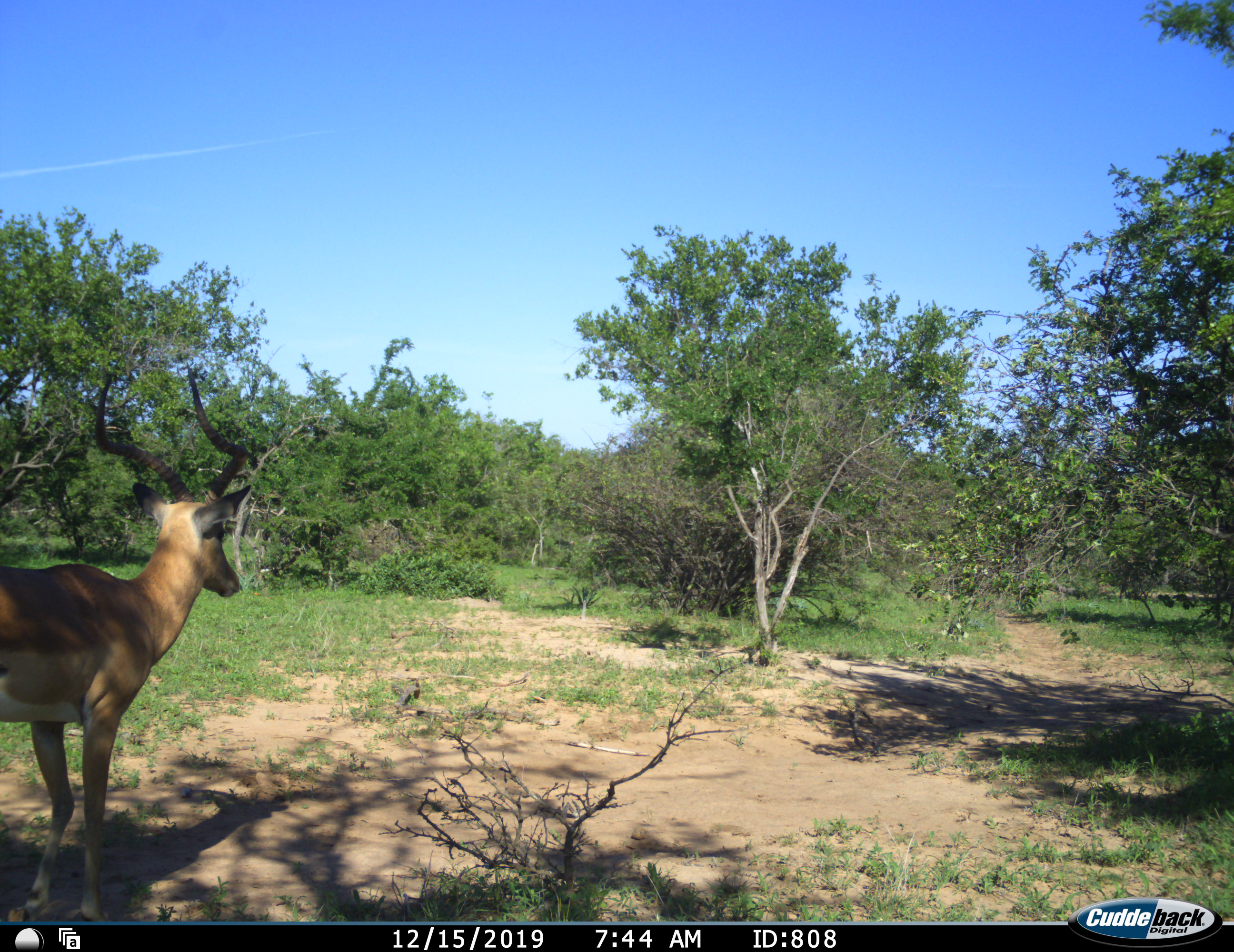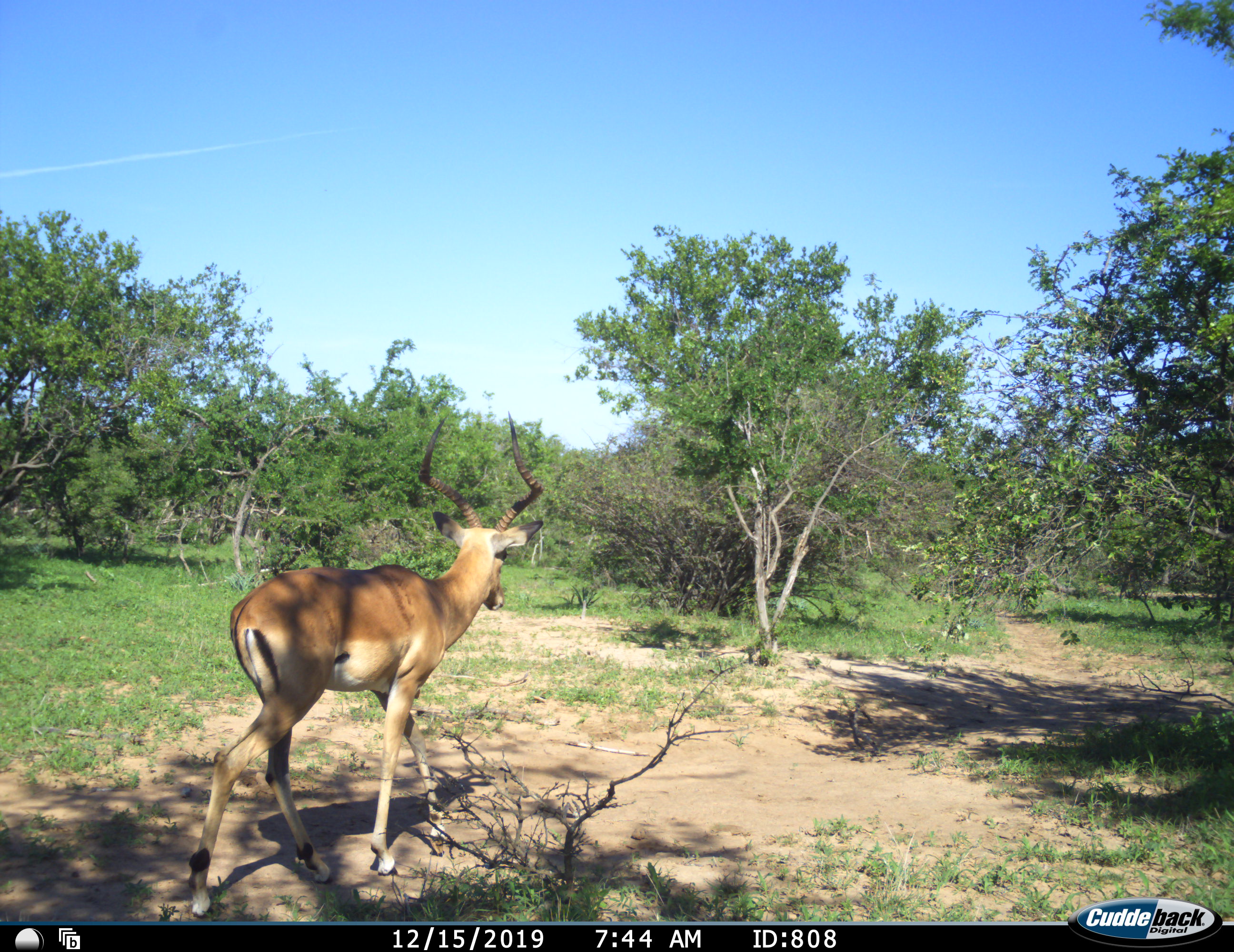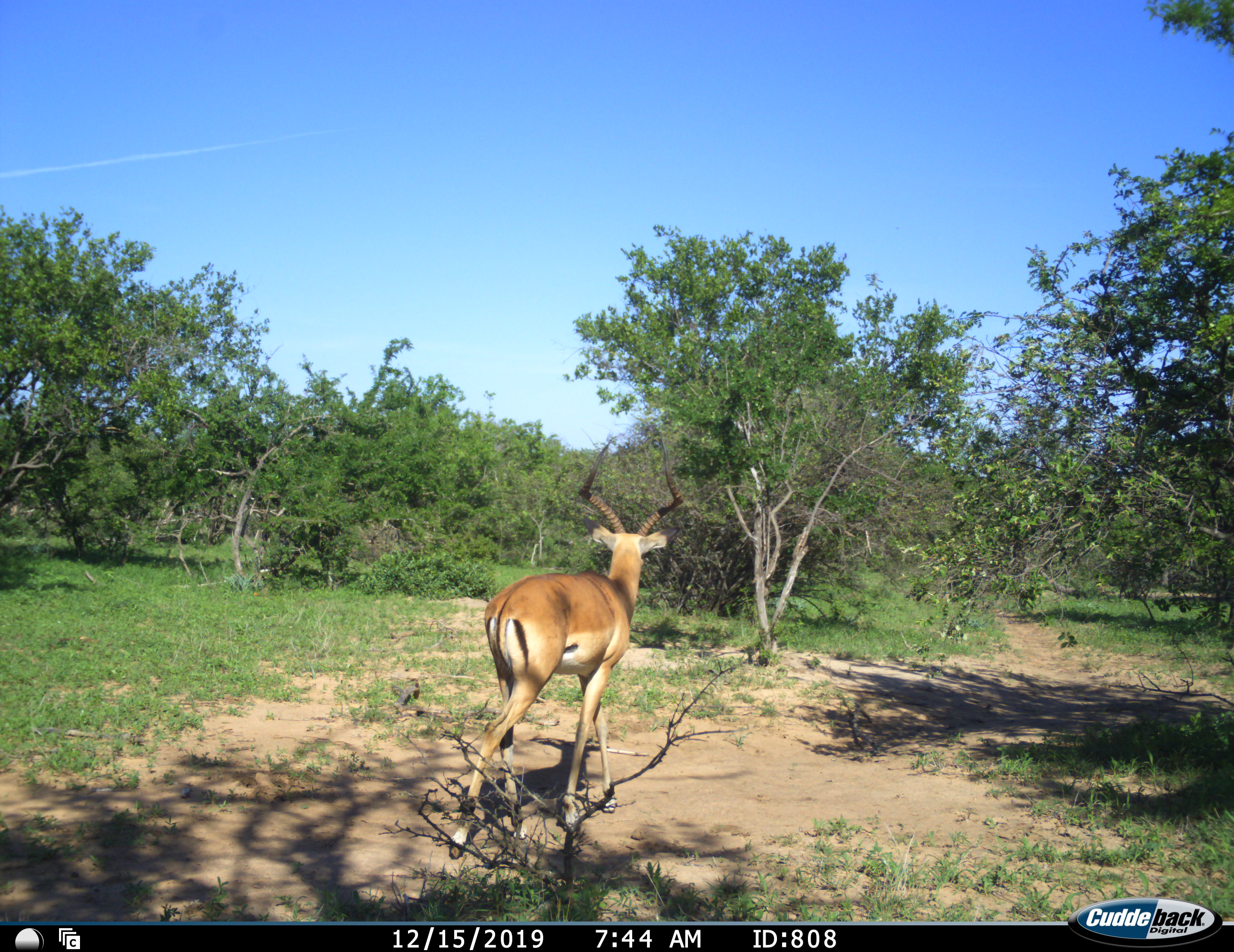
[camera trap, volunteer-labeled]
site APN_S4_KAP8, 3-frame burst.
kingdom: Animalia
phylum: Chordata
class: Mammalia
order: Artiodactyla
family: Bovidae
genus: Aepyceros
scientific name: Aepyceros melampus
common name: impala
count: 1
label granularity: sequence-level